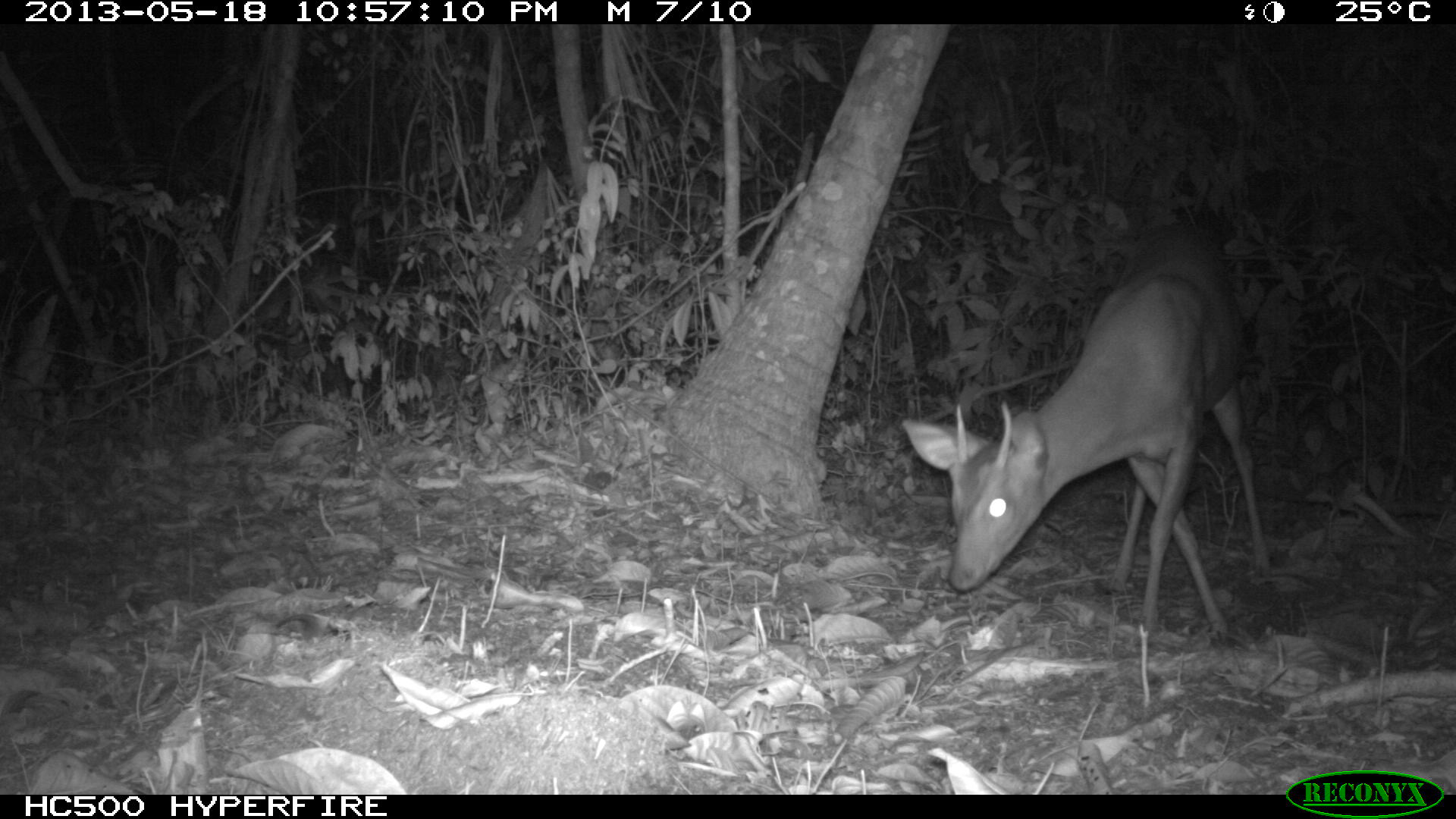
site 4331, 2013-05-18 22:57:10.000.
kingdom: Animalia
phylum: Chordata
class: Mammalia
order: Artiodactyla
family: Cervidae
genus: Mazama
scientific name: Mazama temama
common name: central american red brocket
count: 1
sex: male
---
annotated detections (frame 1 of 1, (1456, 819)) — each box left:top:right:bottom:
mazama temama: 899:219:1275:632